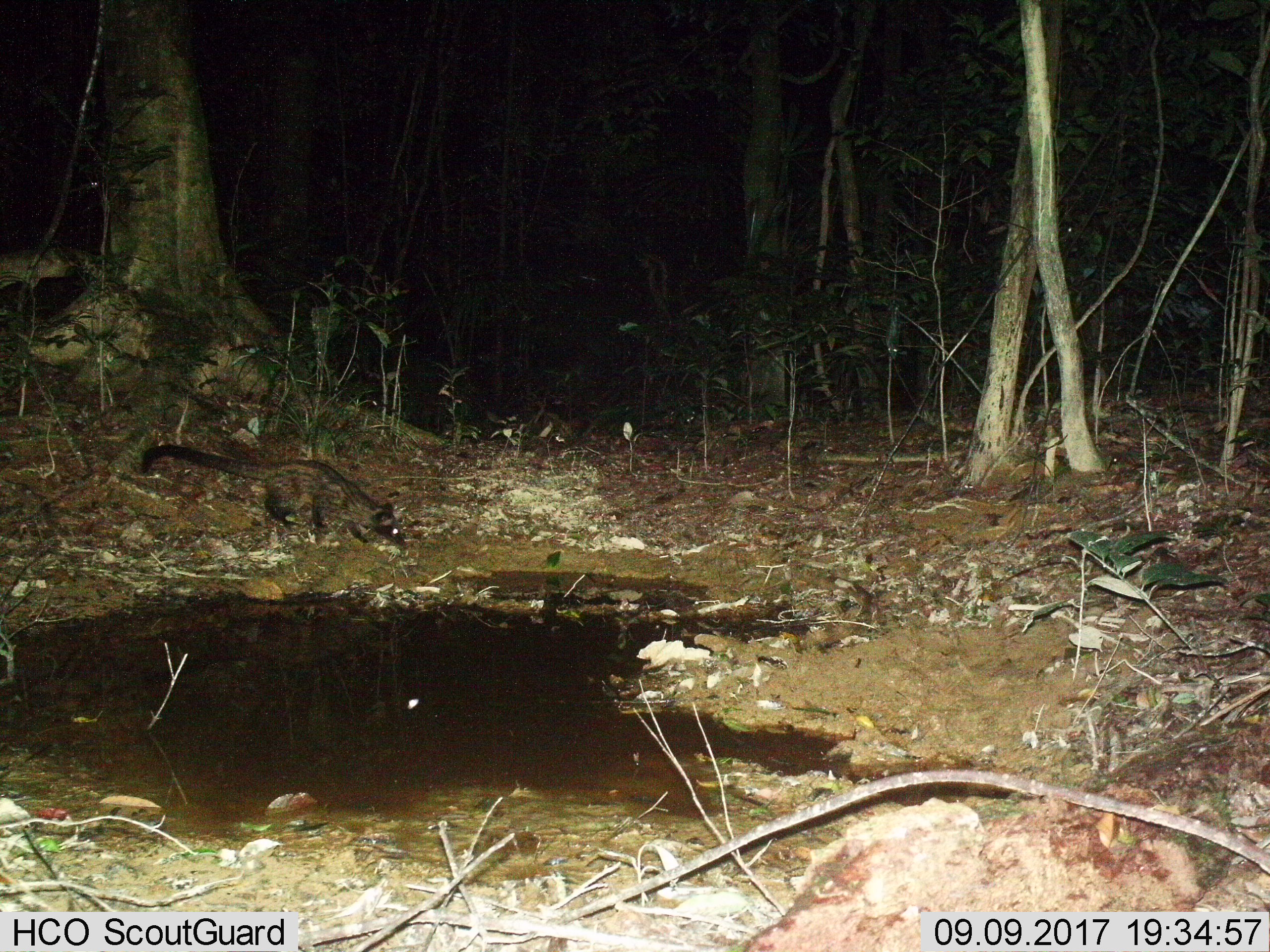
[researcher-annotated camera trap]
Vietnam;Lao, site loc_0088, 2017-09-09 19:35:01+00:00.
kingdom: Animalia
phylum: Chordata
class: Mammalia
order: Carnivora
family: Viverridae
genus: Paradoxurus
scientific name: Paradoxurus hermaphroditus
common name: common palm civet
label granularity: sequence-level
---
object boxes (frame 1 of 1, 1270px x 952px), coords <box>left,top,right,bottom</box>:
common palm civet: <box>139,444,408,549</box>